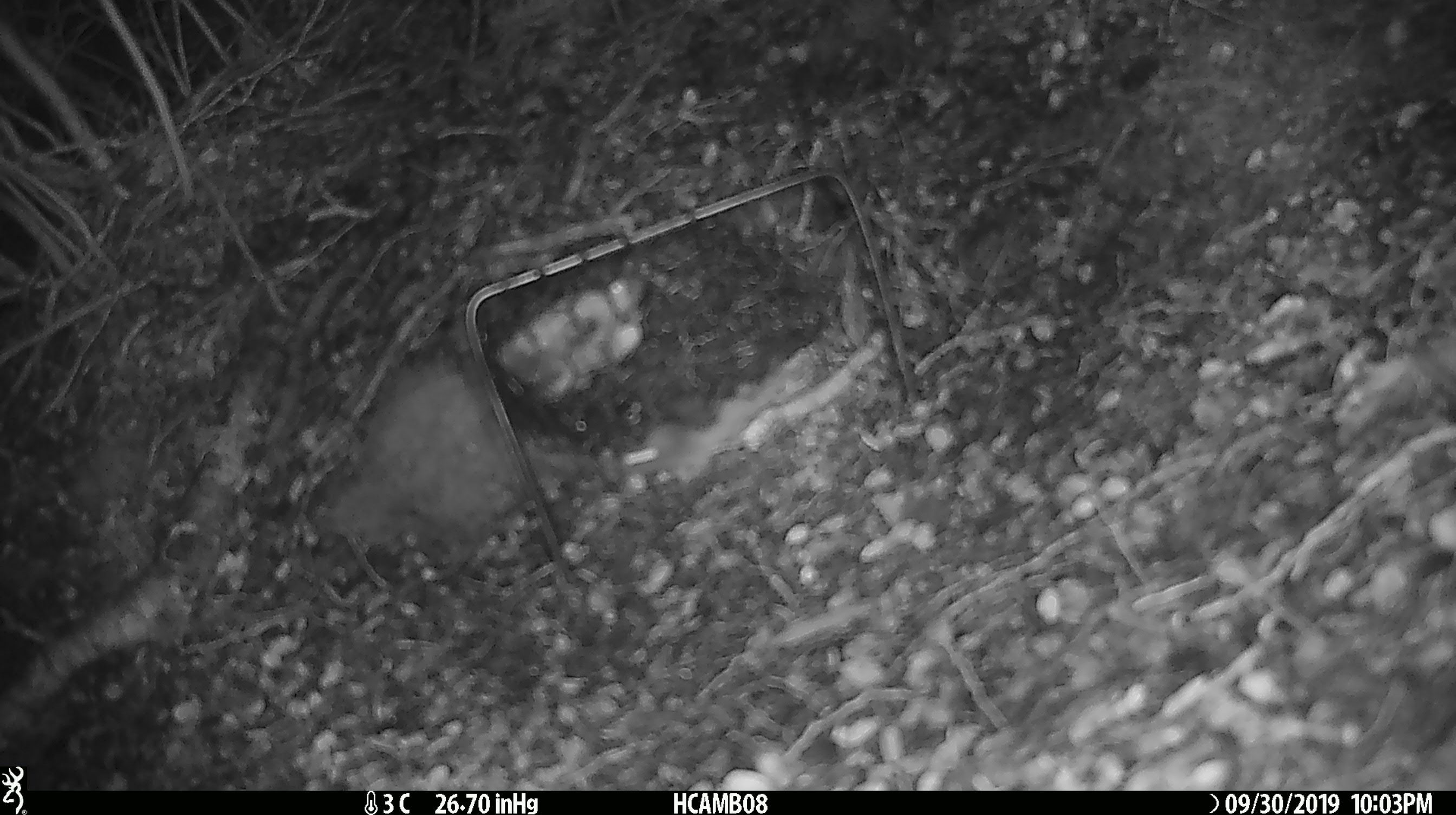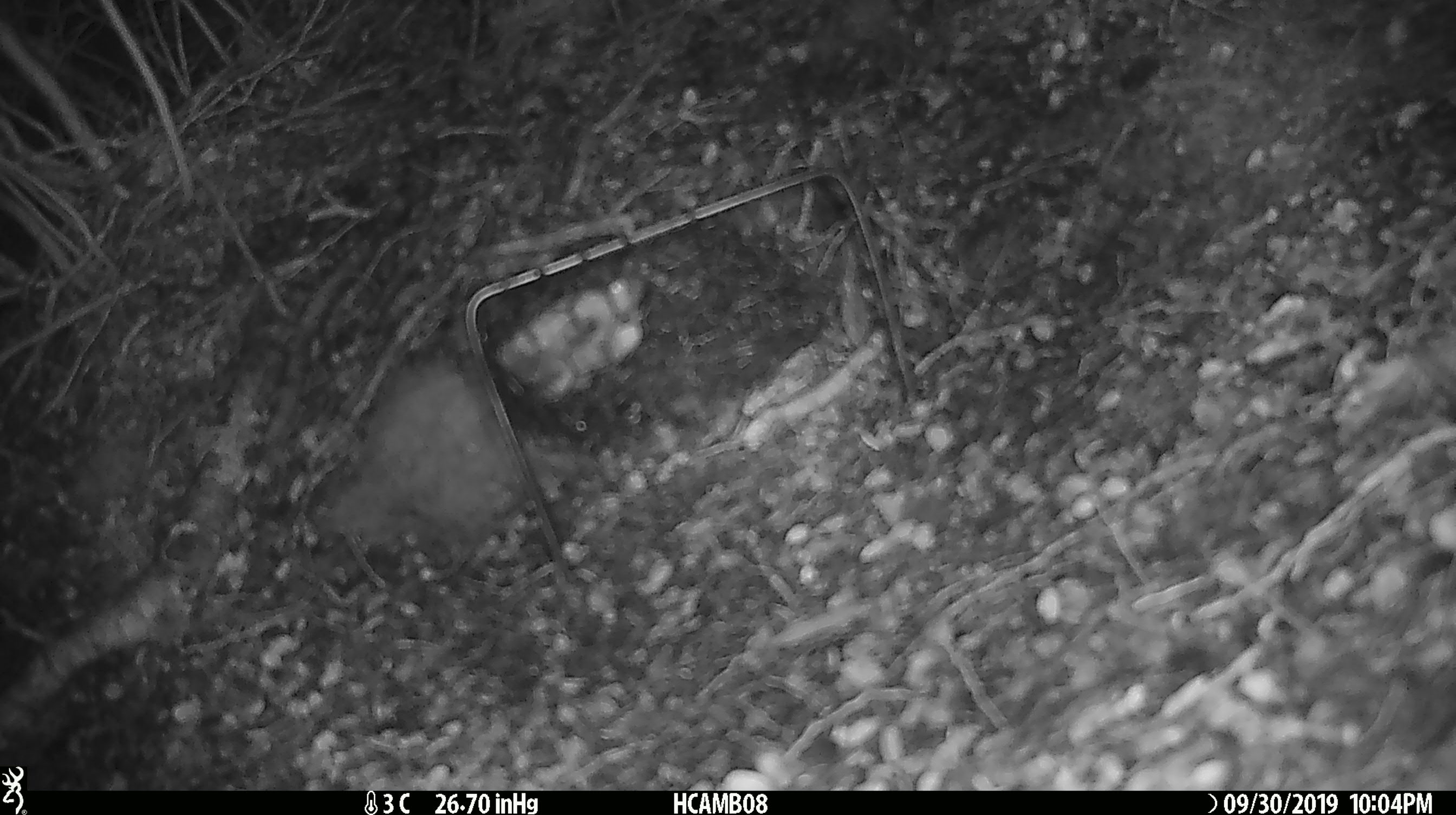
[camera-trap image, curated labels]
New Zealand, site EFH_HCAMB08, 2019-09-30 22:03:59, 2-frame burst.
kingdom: Animalia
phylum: Chordata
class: Mammalia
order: Rodentia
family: Muridae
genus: Mus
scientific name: Mus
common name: mouse